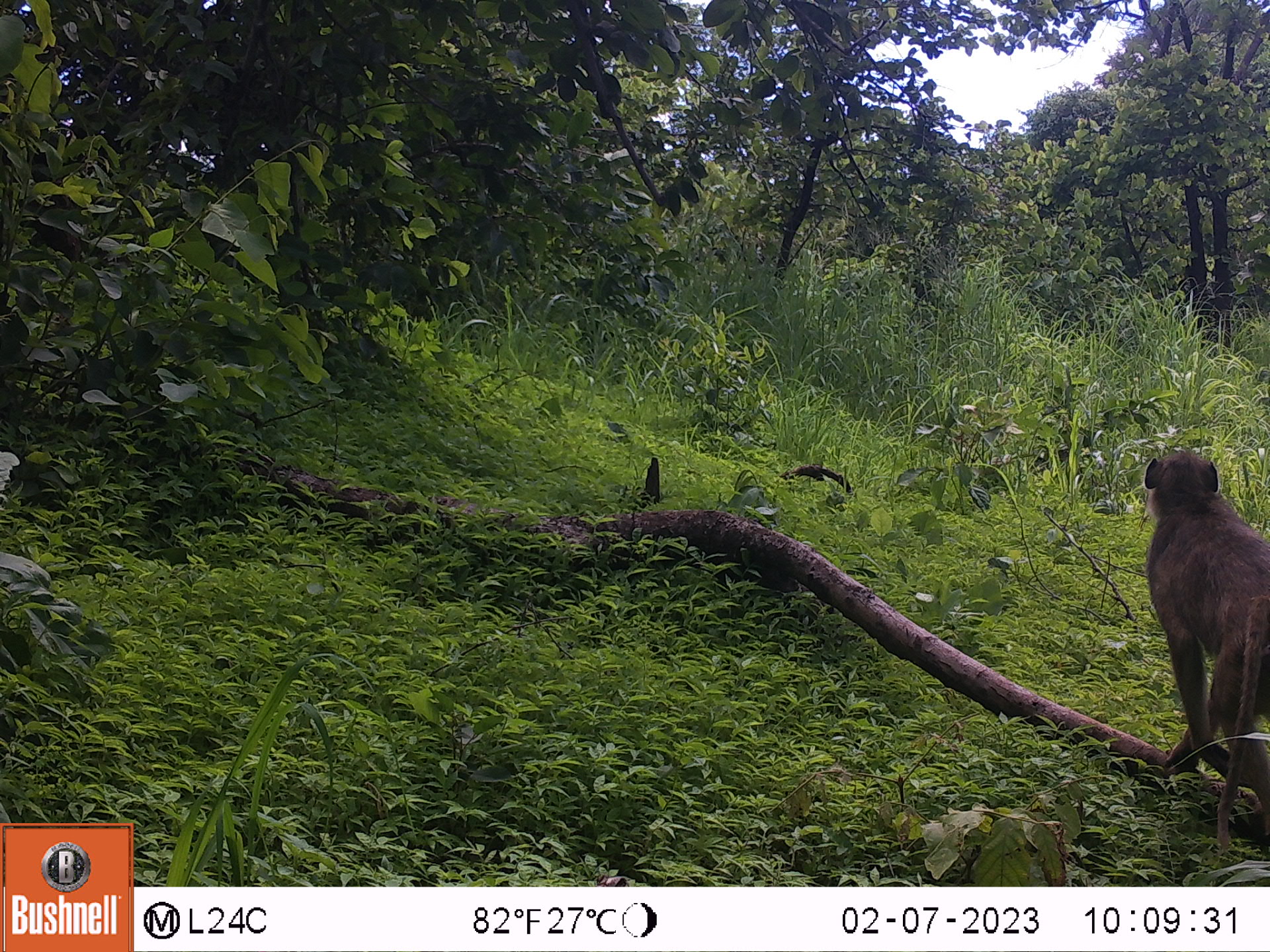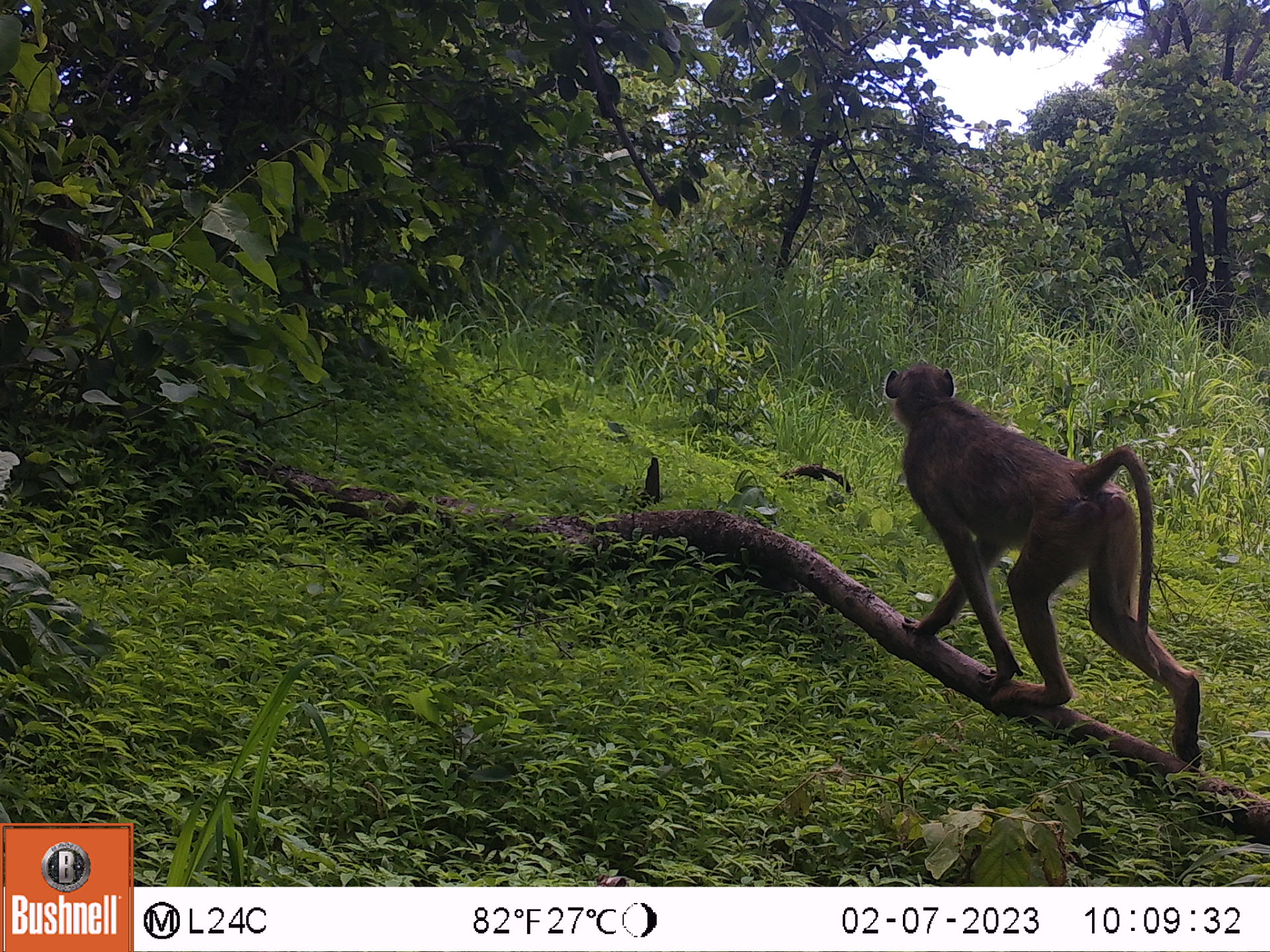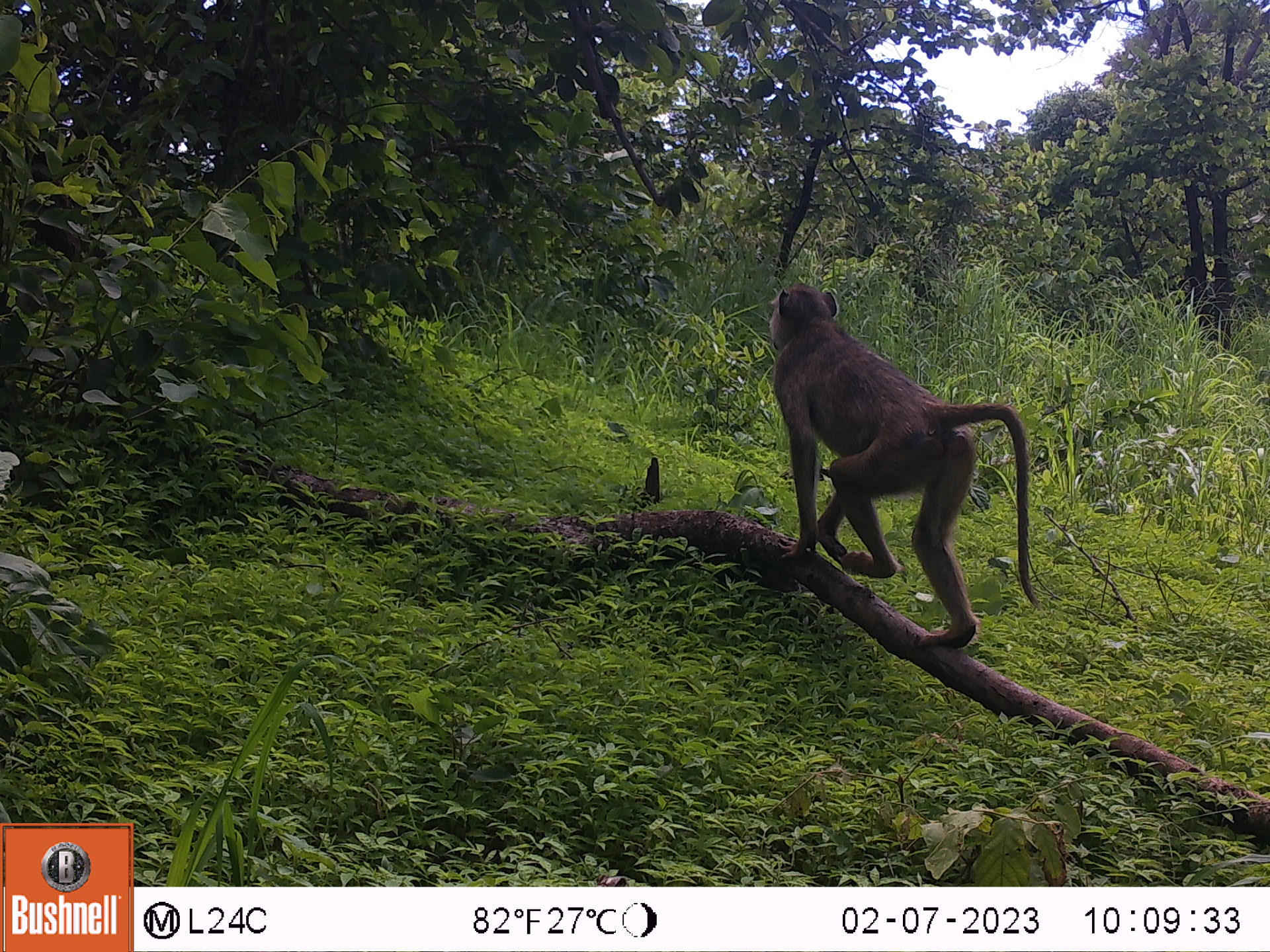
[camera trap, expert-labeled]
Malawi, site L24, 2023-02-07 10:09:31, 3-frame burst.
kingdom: Animalia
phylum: Chordata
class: Mammalia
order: Primates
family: Cercopithecidae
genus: Papio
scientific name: Papio cynocephalus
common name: yellow baboon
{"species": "yellow baboon (Papio cynocephalus)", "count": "1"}